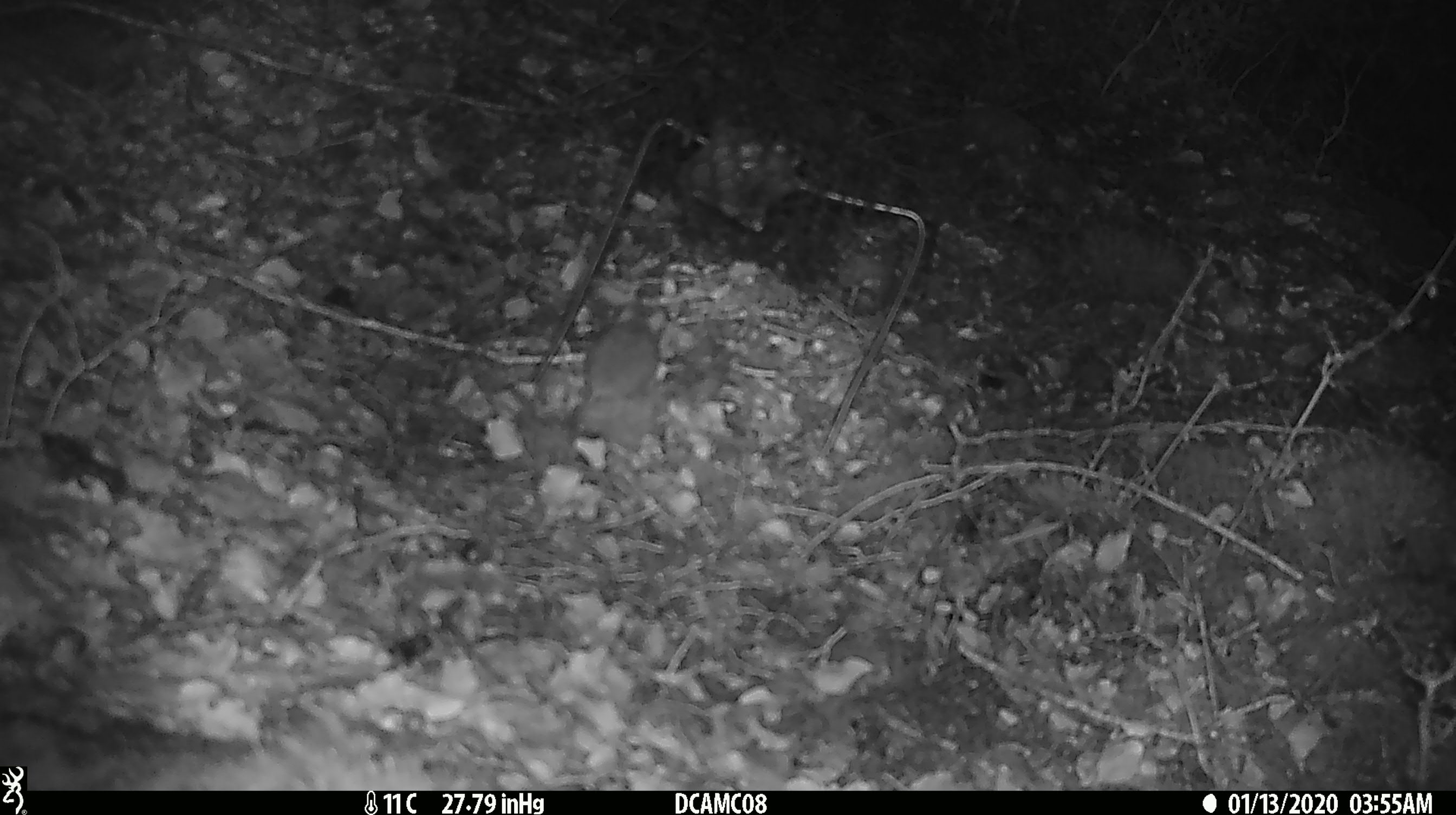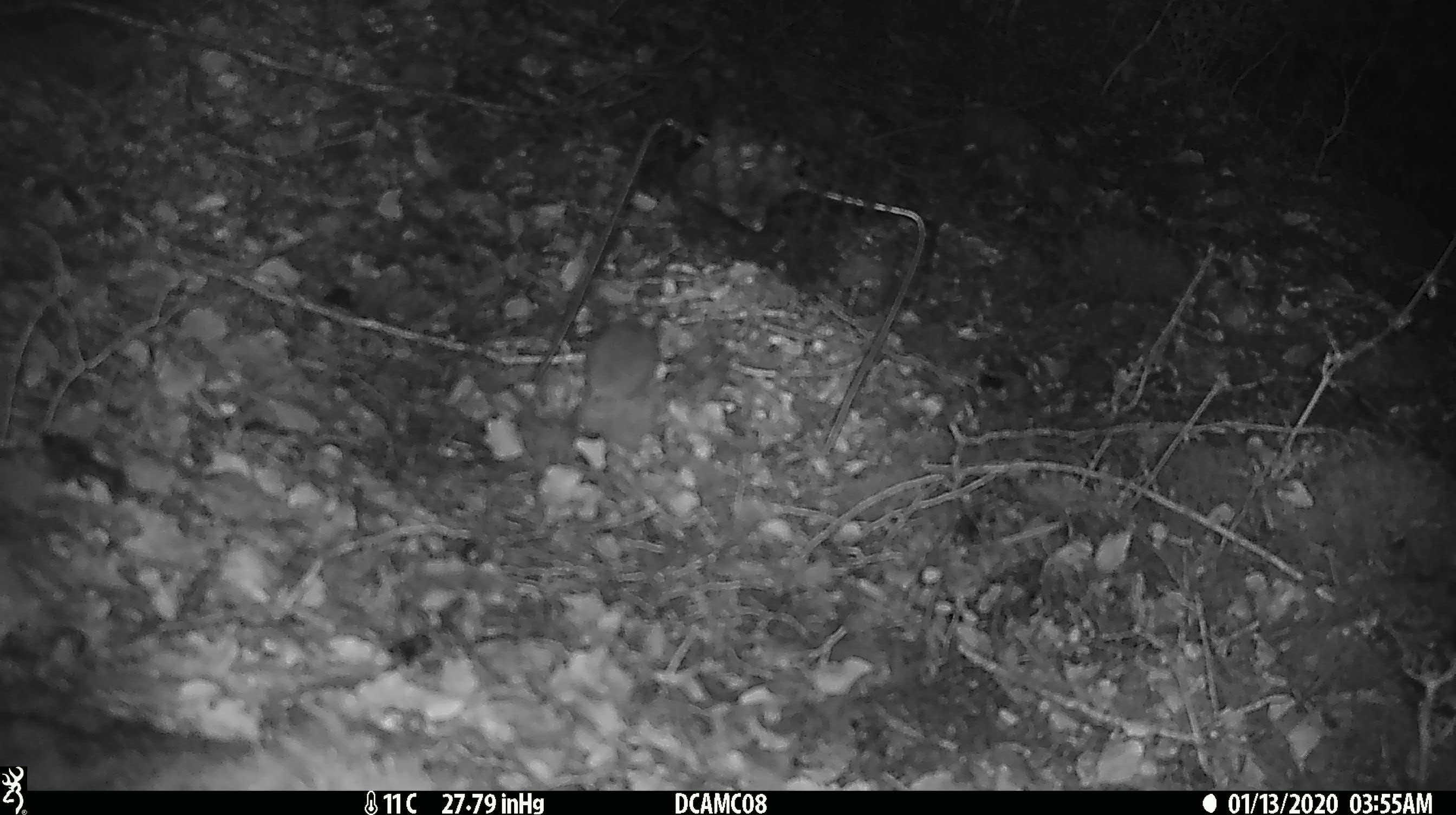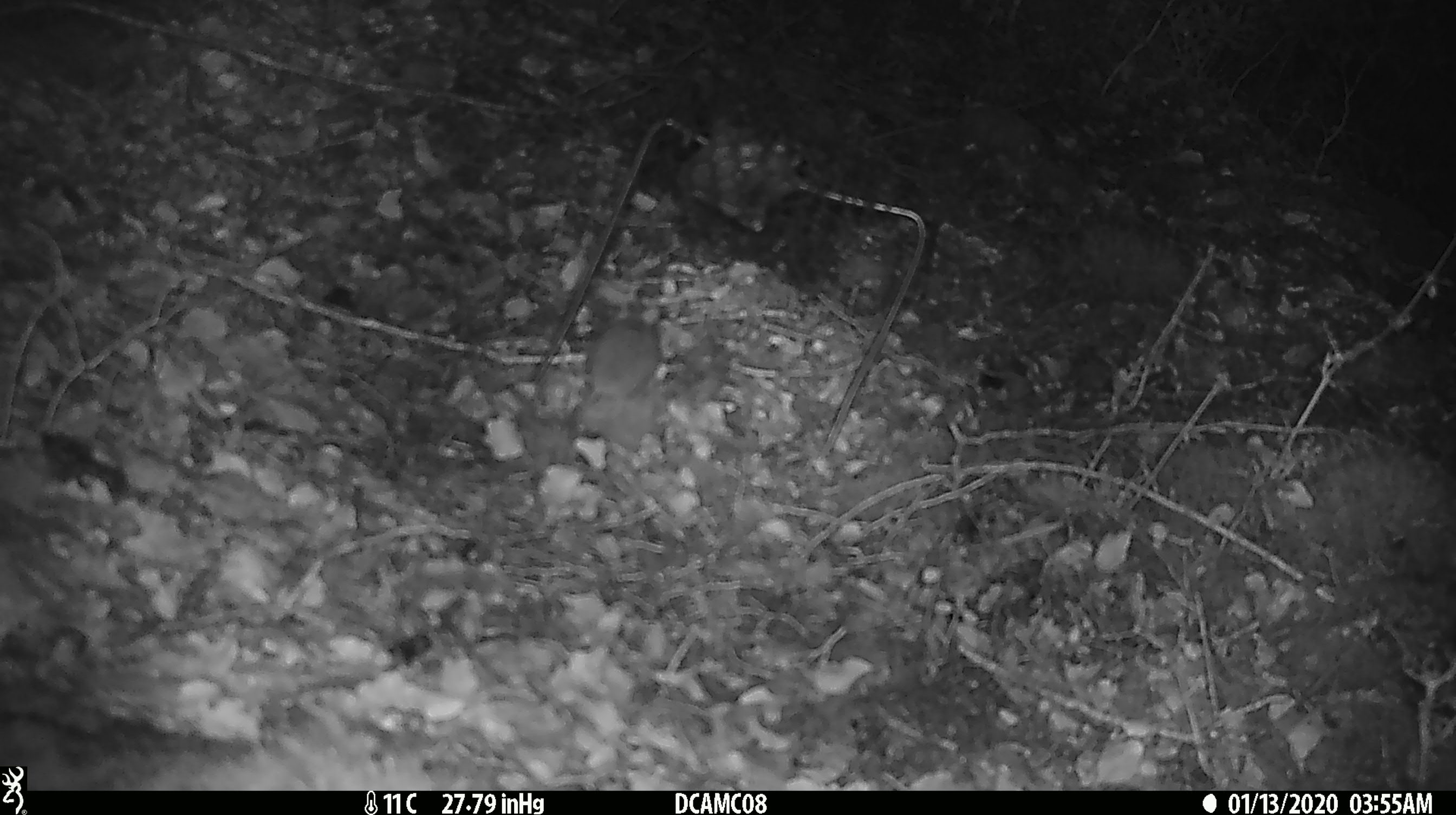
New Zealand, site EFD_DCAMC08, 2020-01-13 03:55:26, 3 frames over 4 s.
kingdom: Animalia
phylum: Chordata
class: Mammalia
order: Rodentia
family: Muridae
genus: Mus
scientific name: Mus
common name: mouse